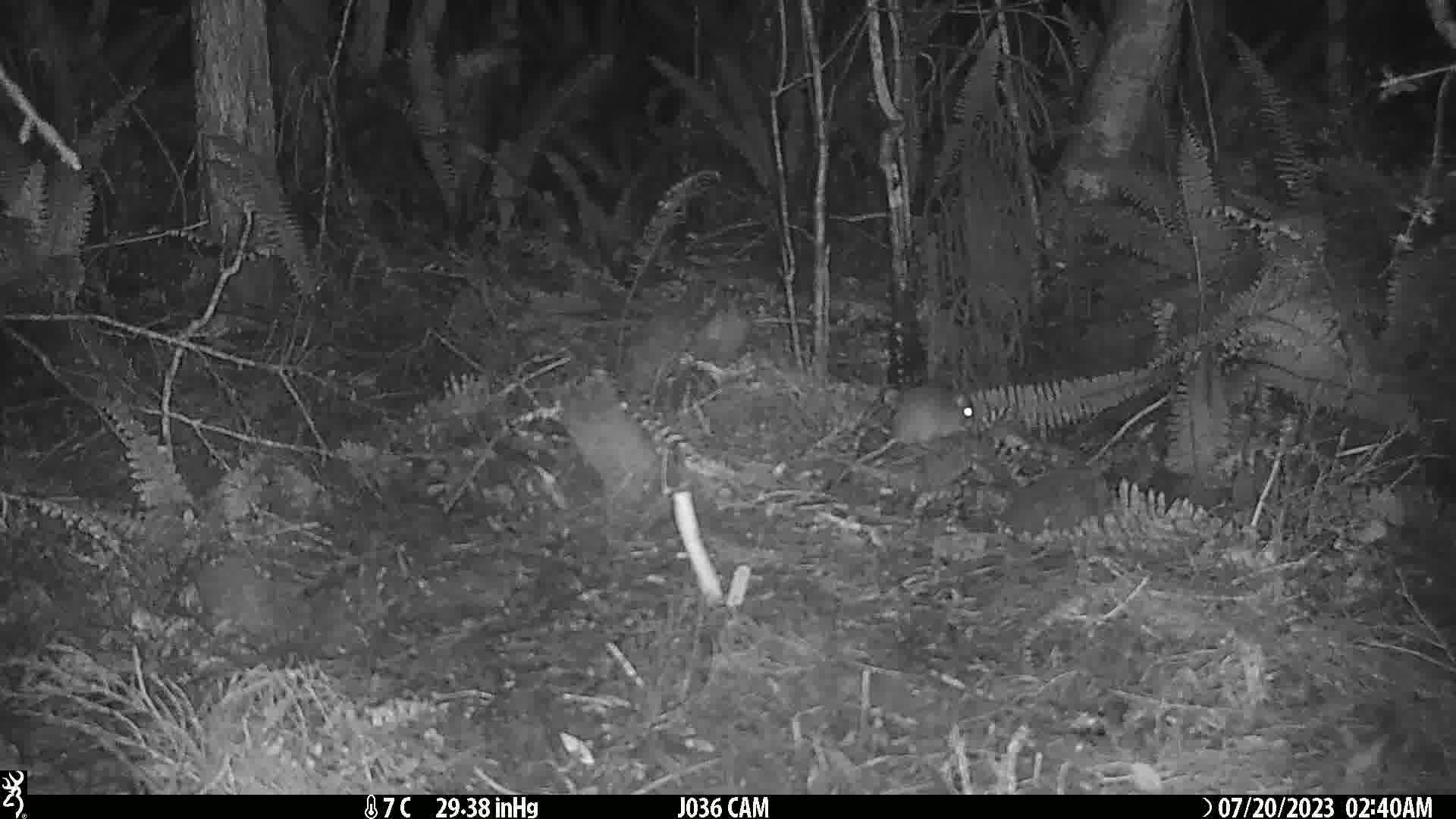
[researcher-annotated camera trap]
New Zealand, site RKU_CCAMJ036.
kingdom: Animalia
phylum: Chordata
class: Mammalia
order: Rodentia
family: Muridae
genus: Rattus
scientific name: Rattus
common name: rat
Rat (Rattus).